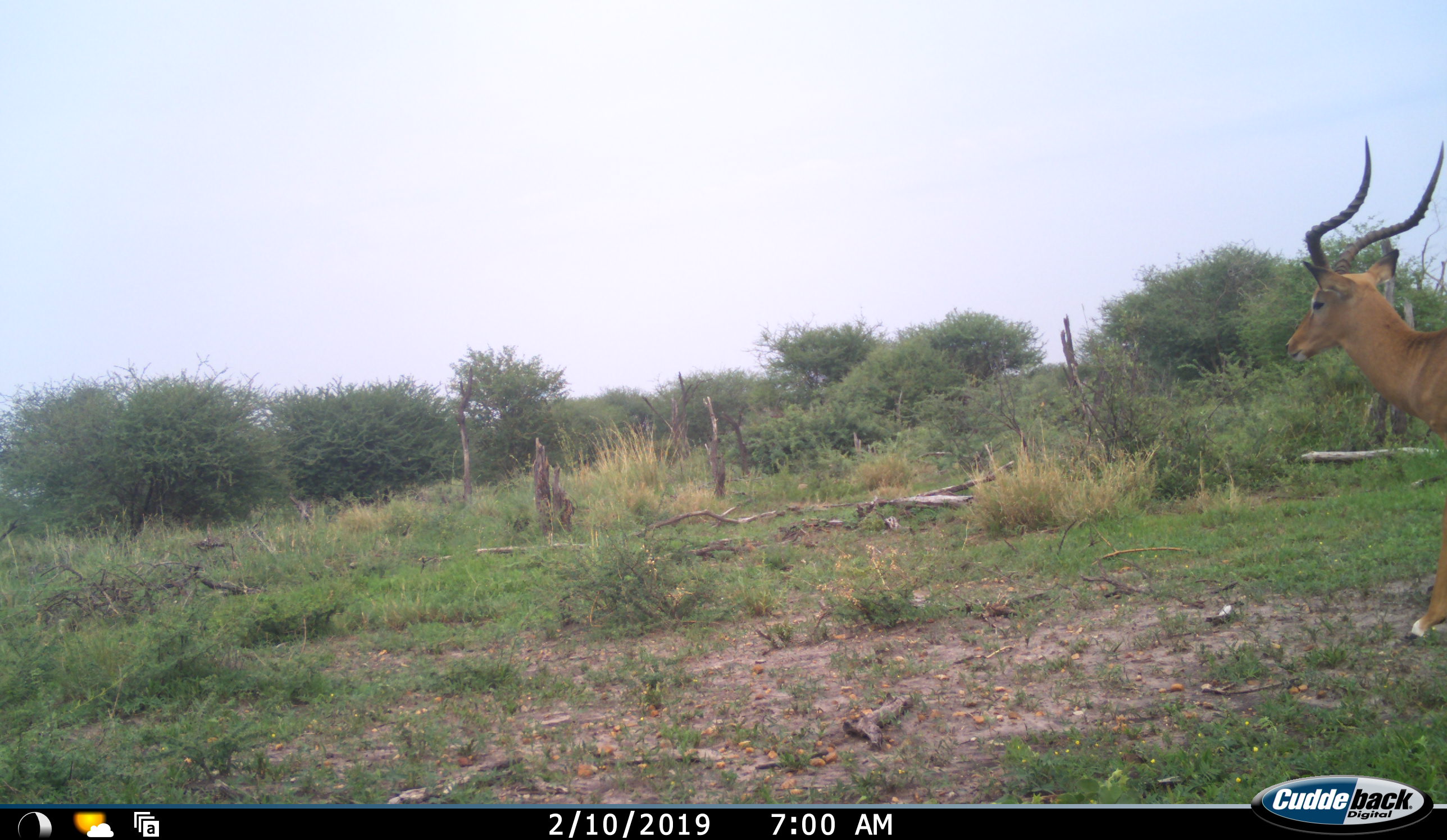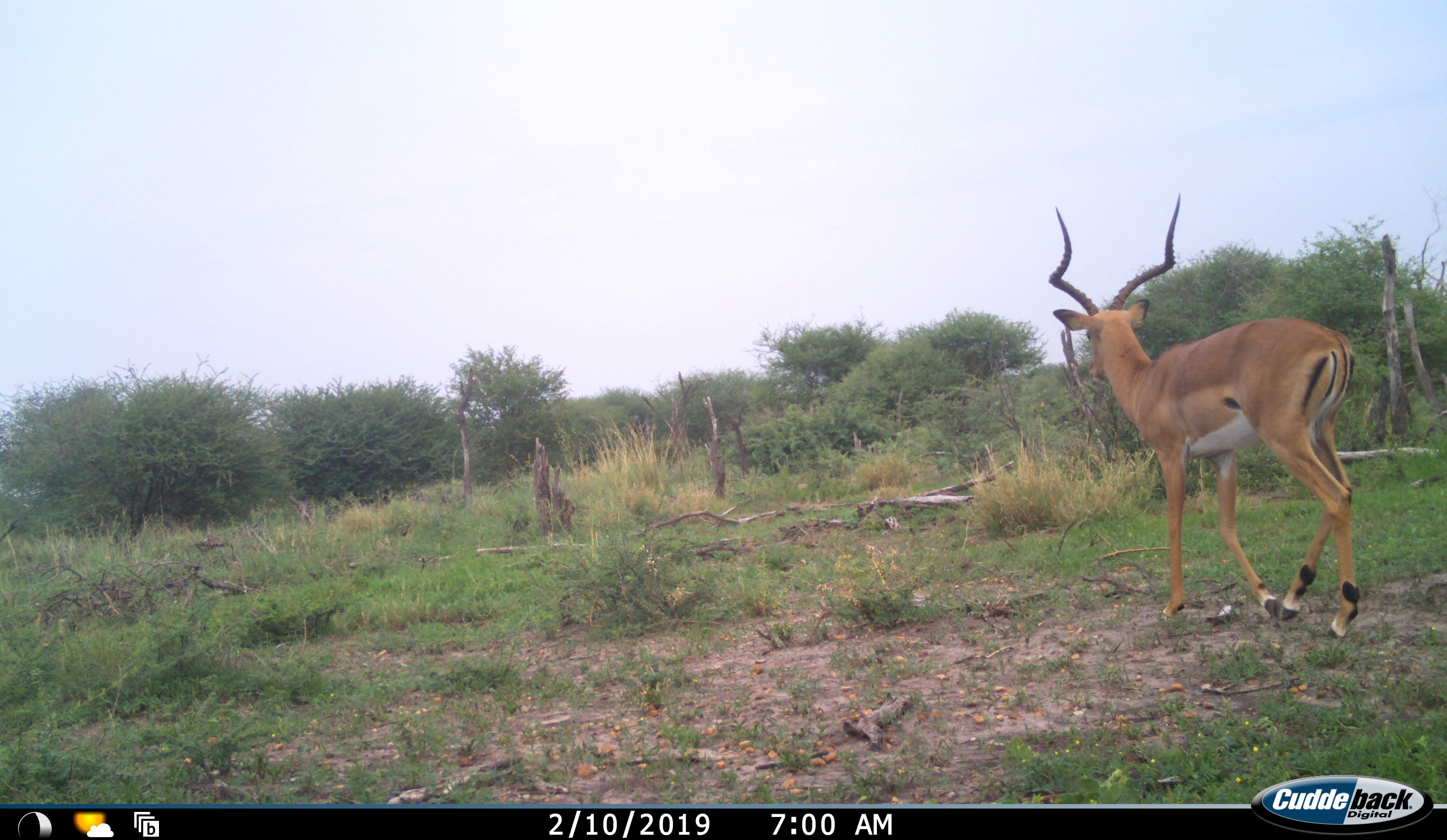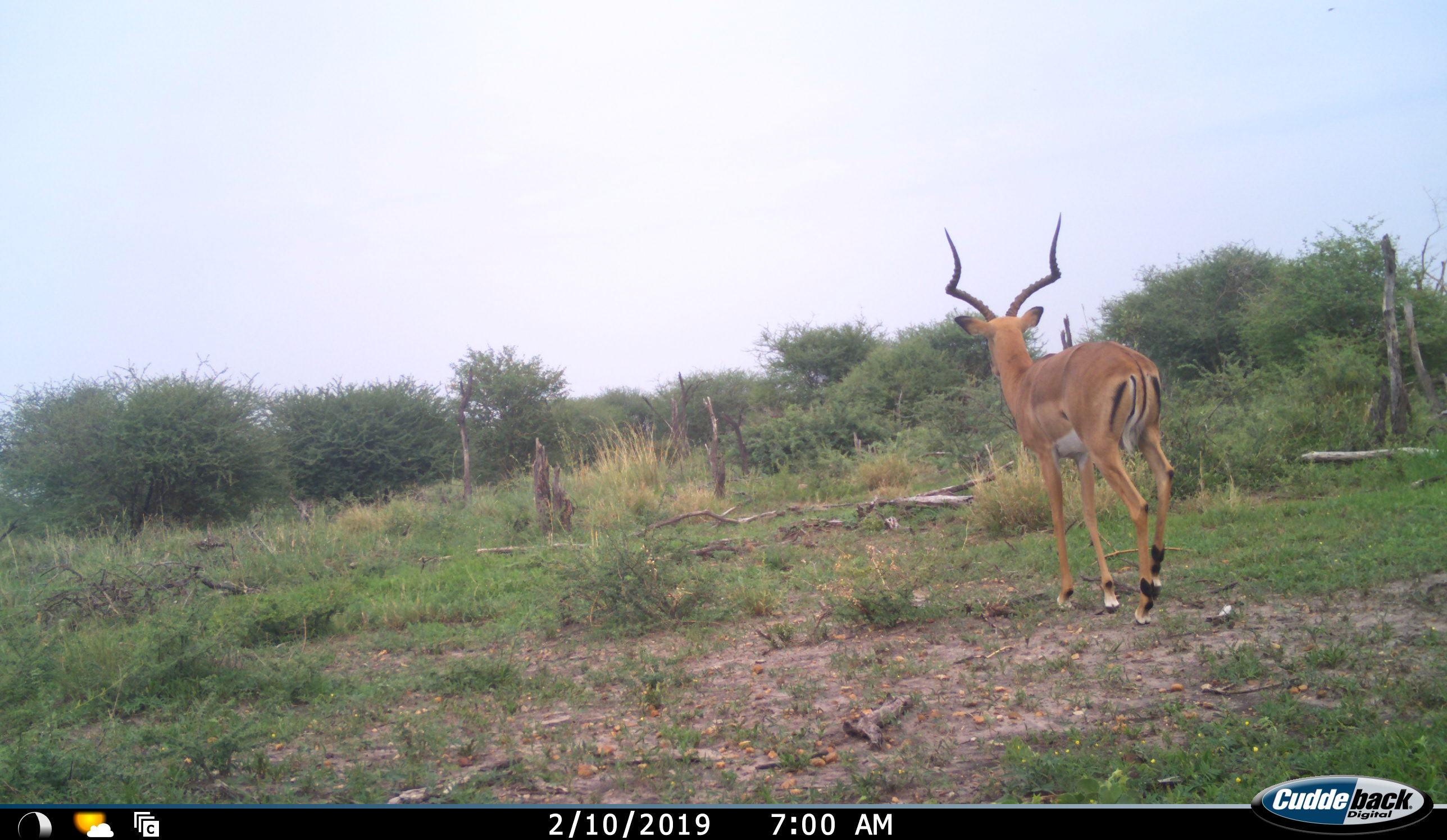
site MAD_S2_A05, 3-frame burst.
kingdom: Animalia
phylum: Chordata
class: Mammalia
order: Artiodactyla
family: Bovidae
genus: Aepyceros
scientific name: Aepyceros melampus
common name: impala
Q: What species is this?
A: Impala (Aepyceros melampus).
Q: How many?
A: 1.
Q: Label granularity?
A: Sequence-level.